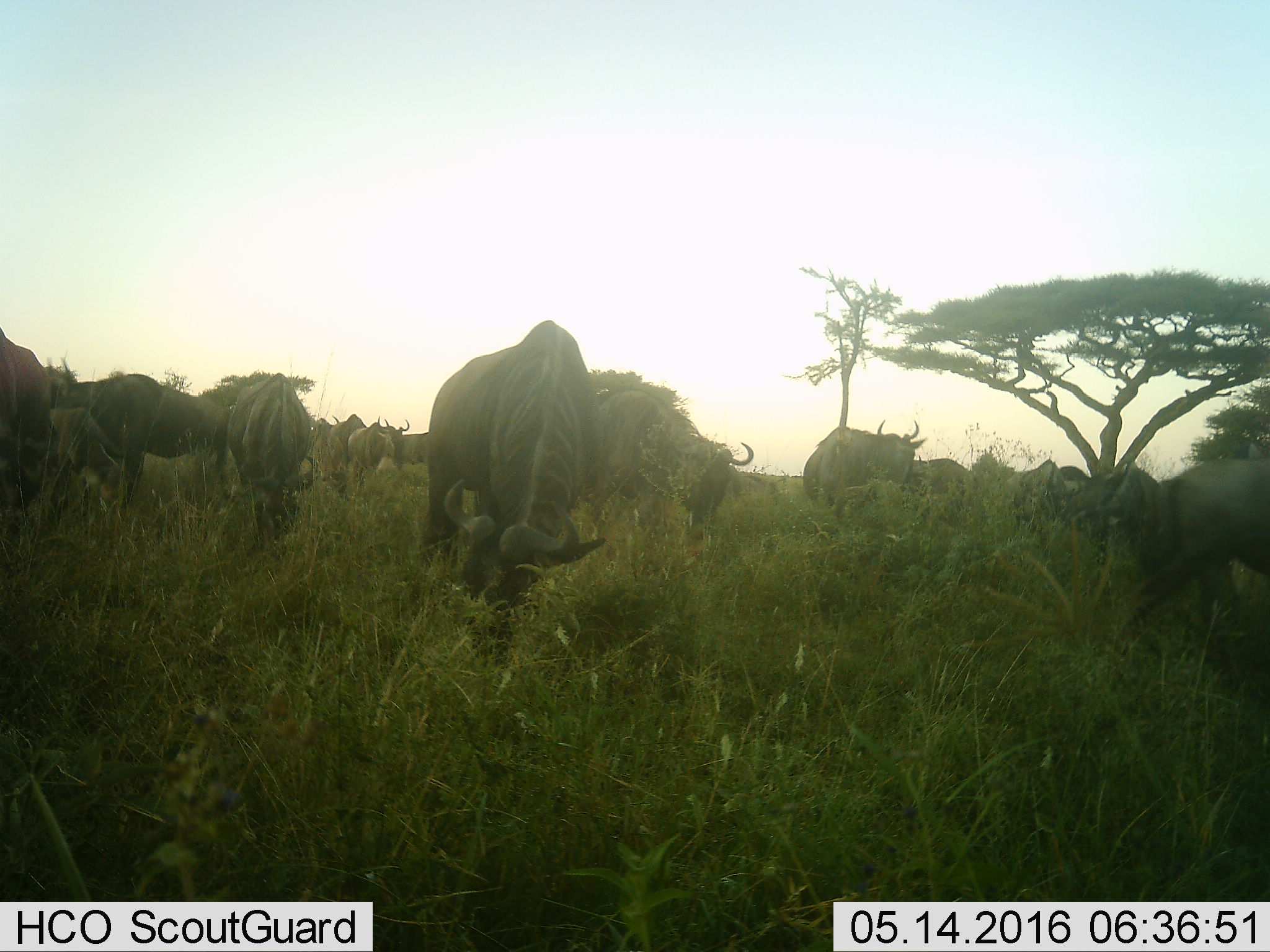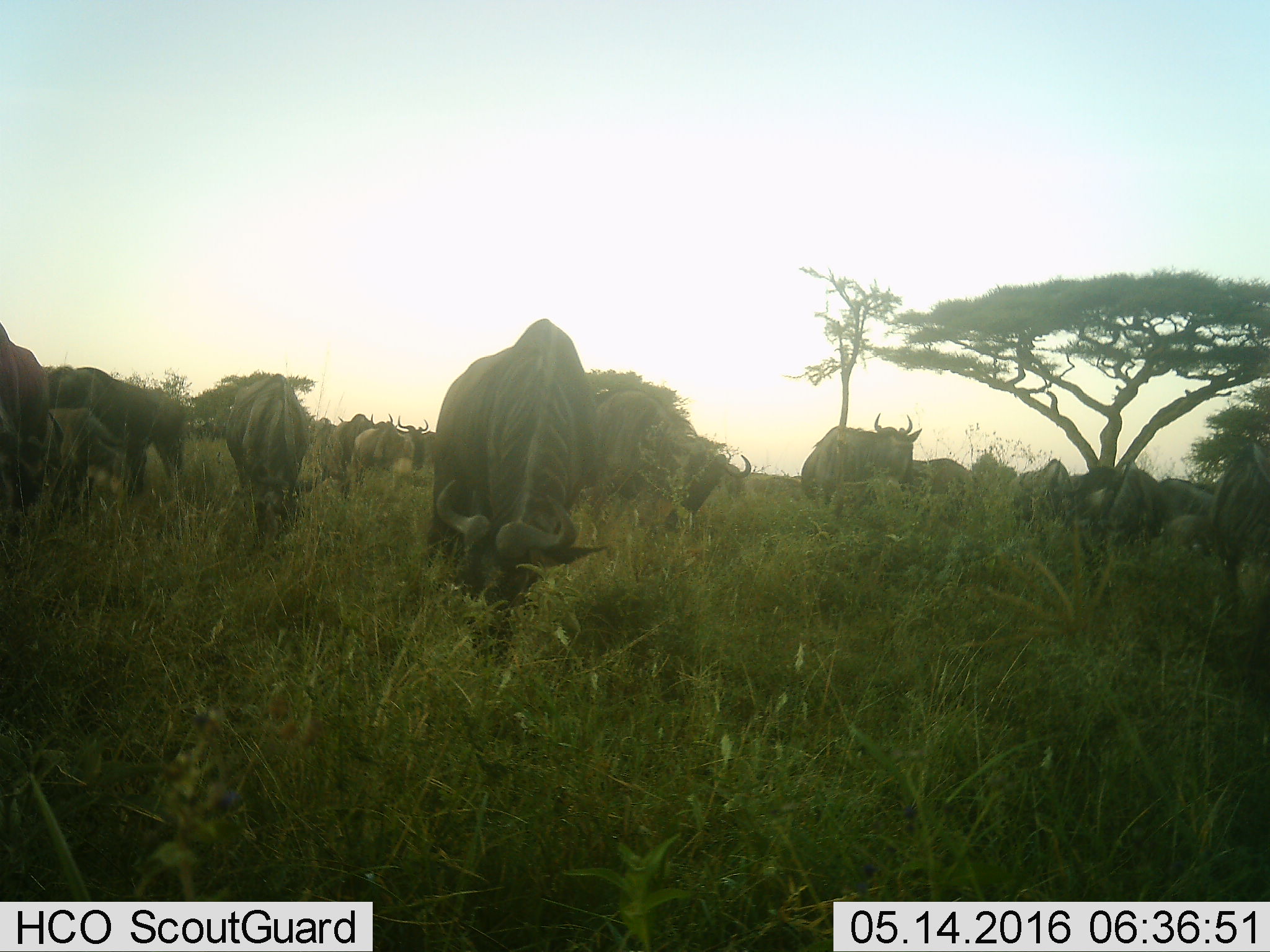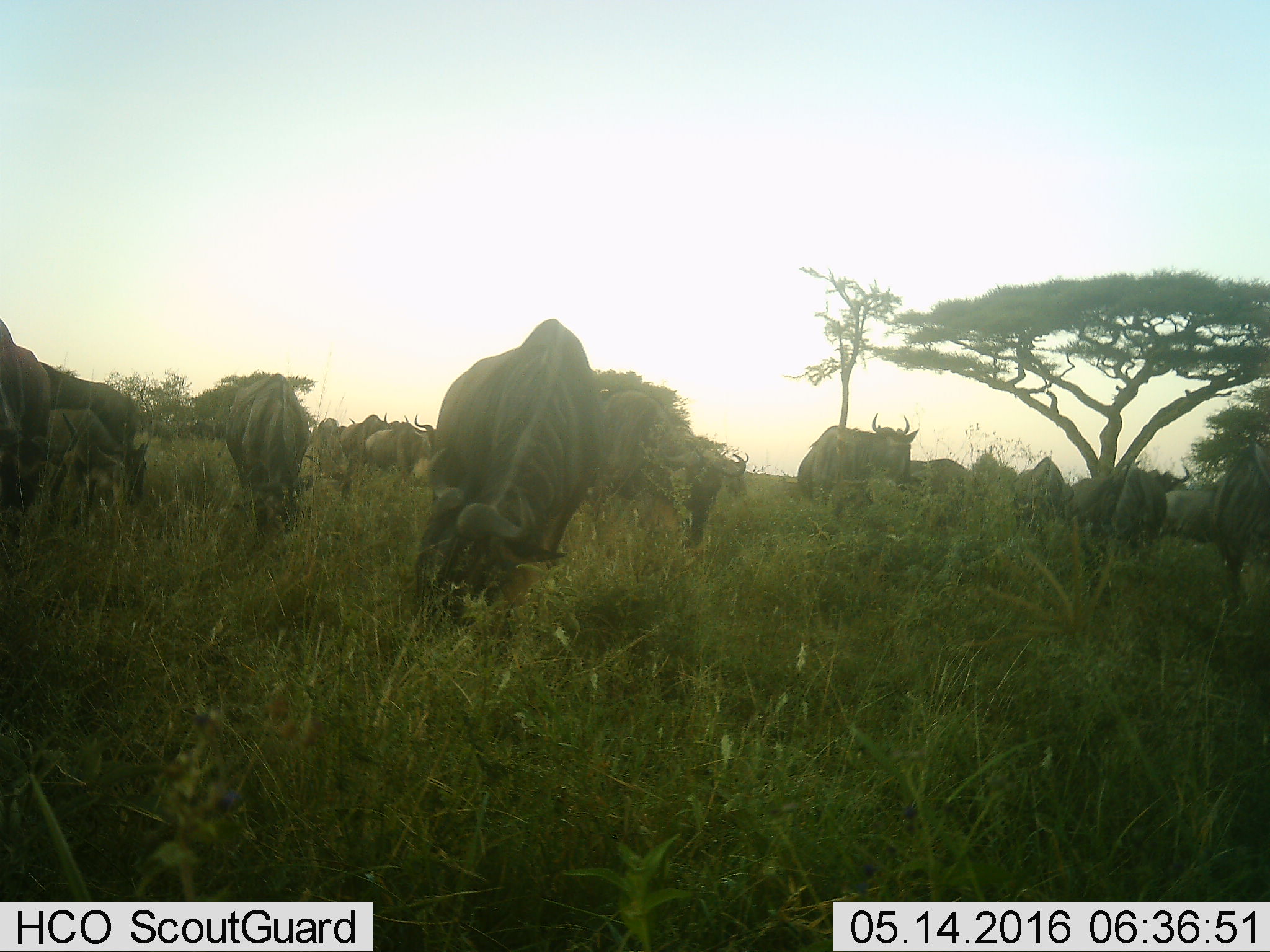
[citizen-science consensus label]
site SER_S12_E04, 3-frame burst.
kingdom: Animalia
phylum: Chordata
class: Mammalia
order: Artiodactyla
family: Bovidae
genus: Connochaetes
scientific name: Connochaetes taurinus taurinus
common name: blue wildebeest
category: wildebeestblue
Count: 11-50.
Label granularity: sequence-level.